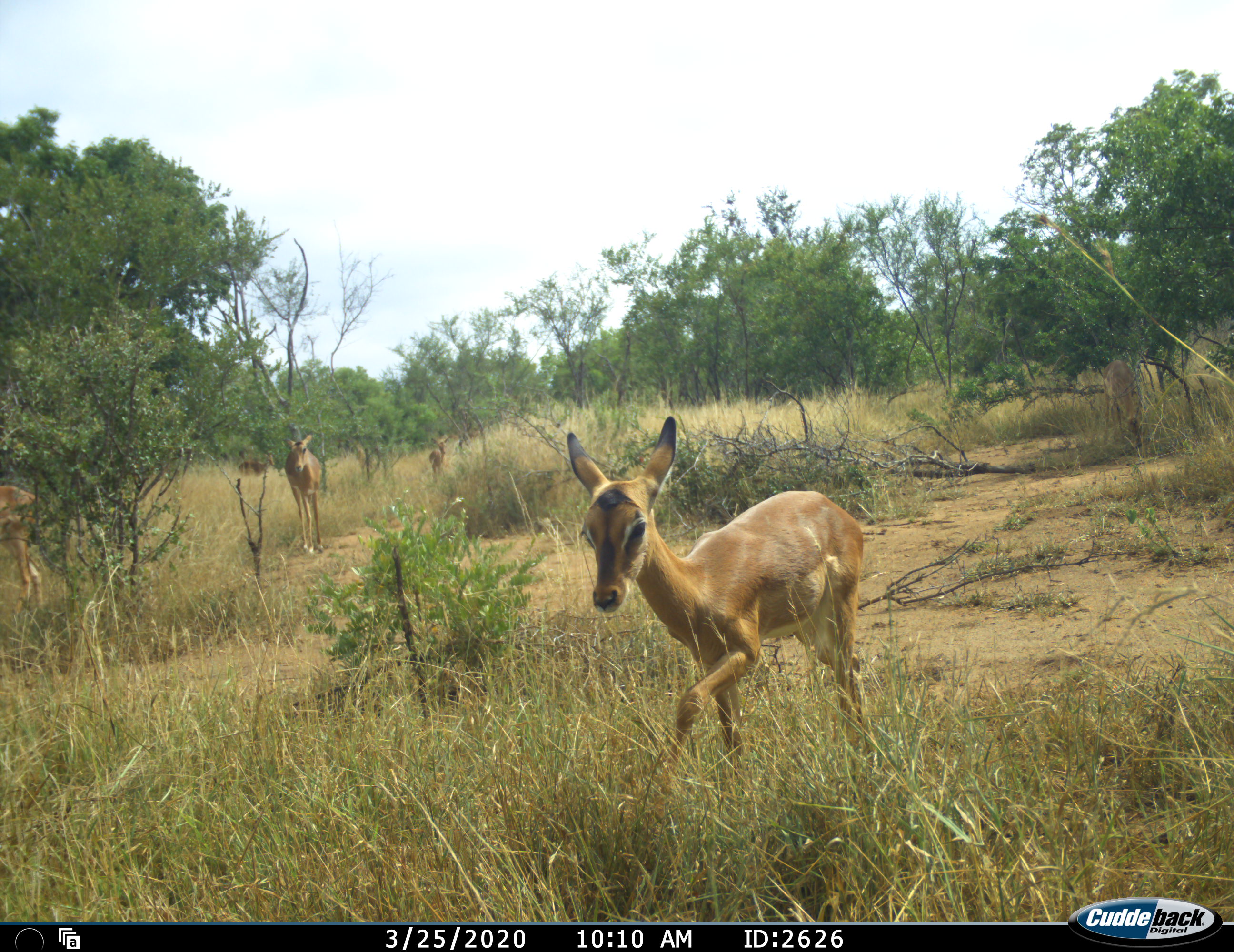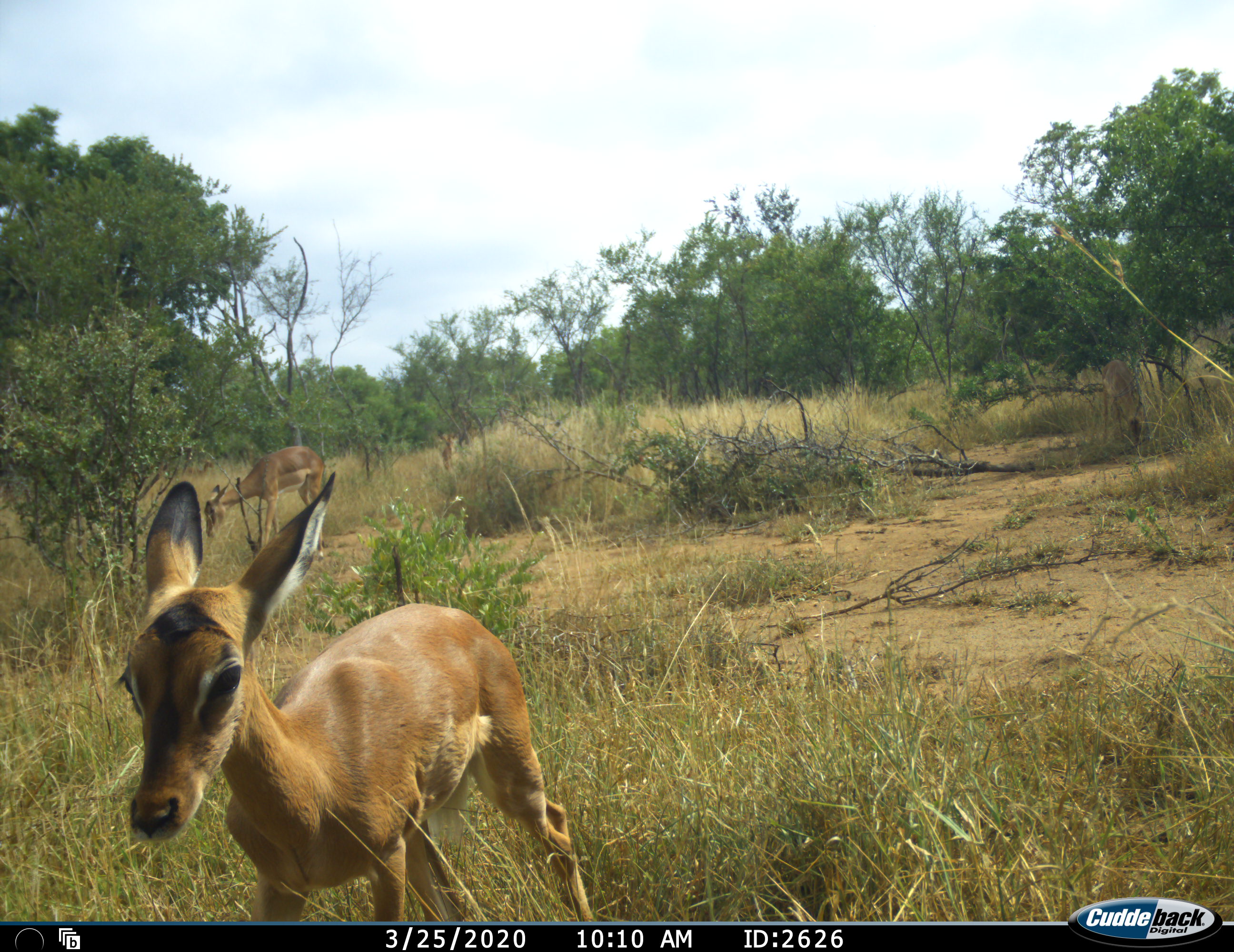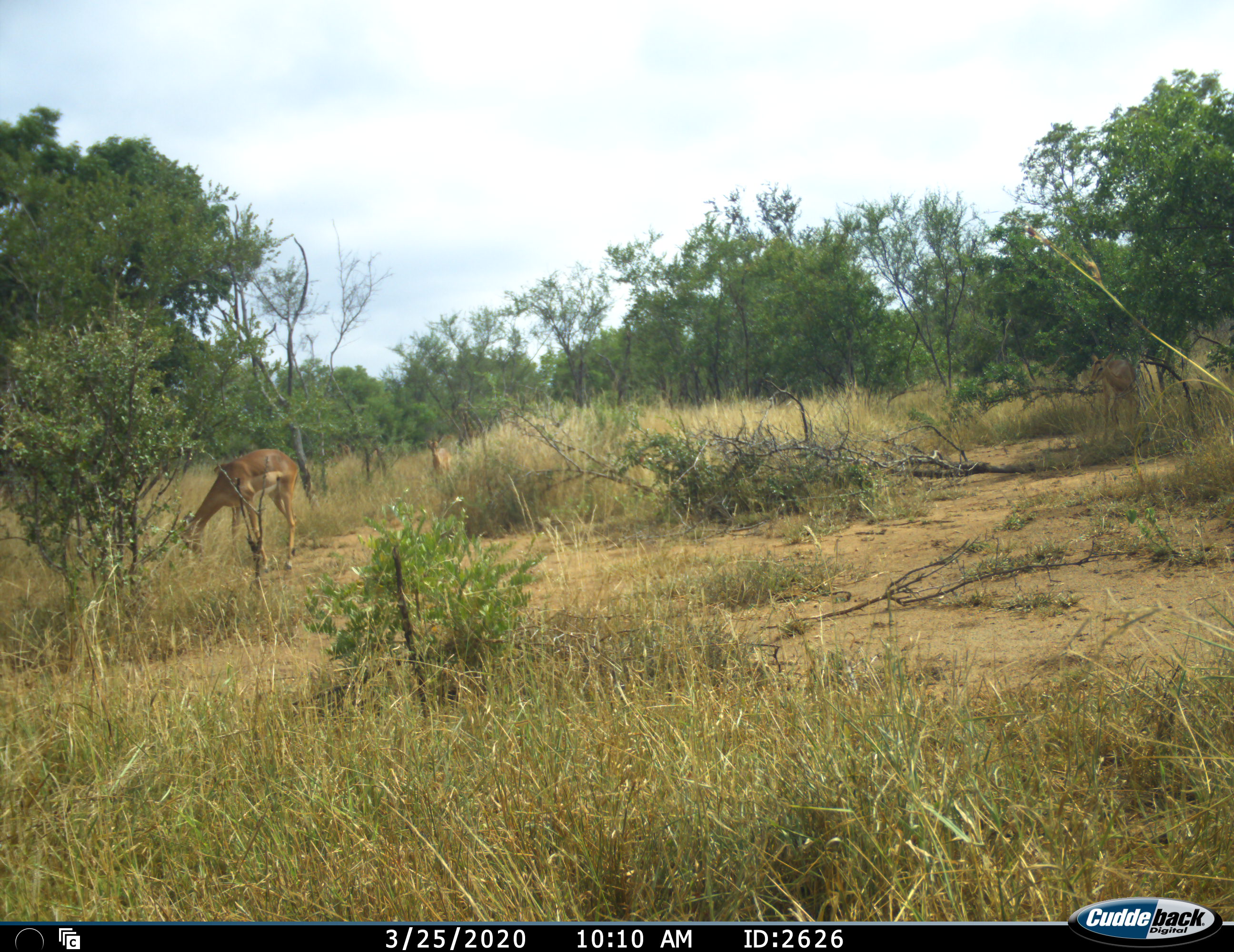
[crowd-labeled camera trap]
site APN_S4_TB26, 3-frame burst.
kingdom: Animalia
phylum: Chordata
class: Mammalia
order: Artiodactyla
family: Bovidae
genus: Aepyceros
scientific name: Aepyceros melampus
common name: impala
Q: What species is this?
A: Impala (Aepyceros melampus).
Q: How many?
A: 4.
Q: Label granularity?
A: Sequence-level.